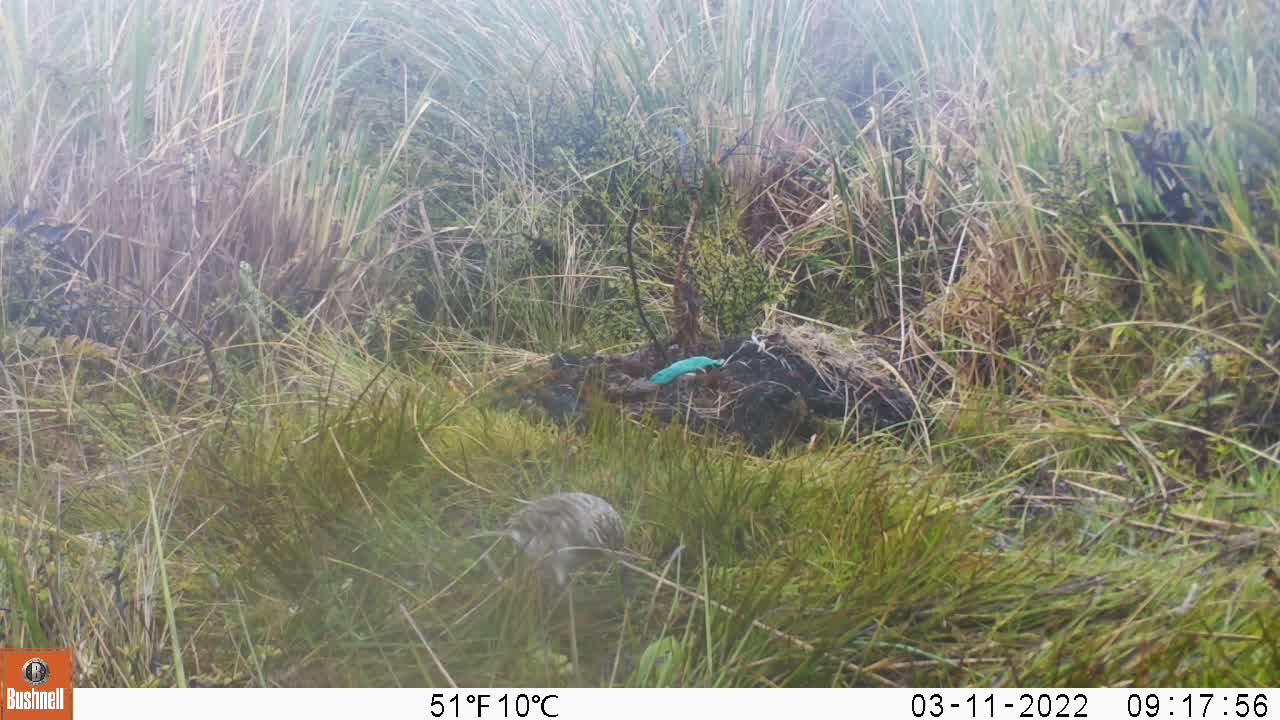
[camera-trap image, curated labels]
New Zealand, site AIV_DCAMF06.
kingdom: Animalia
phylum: Chordata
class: Aves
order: Passeriformes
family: Motacillidae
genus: Anthus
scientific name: Anthus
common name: pipit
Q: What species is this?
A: Pipit (Anthus).